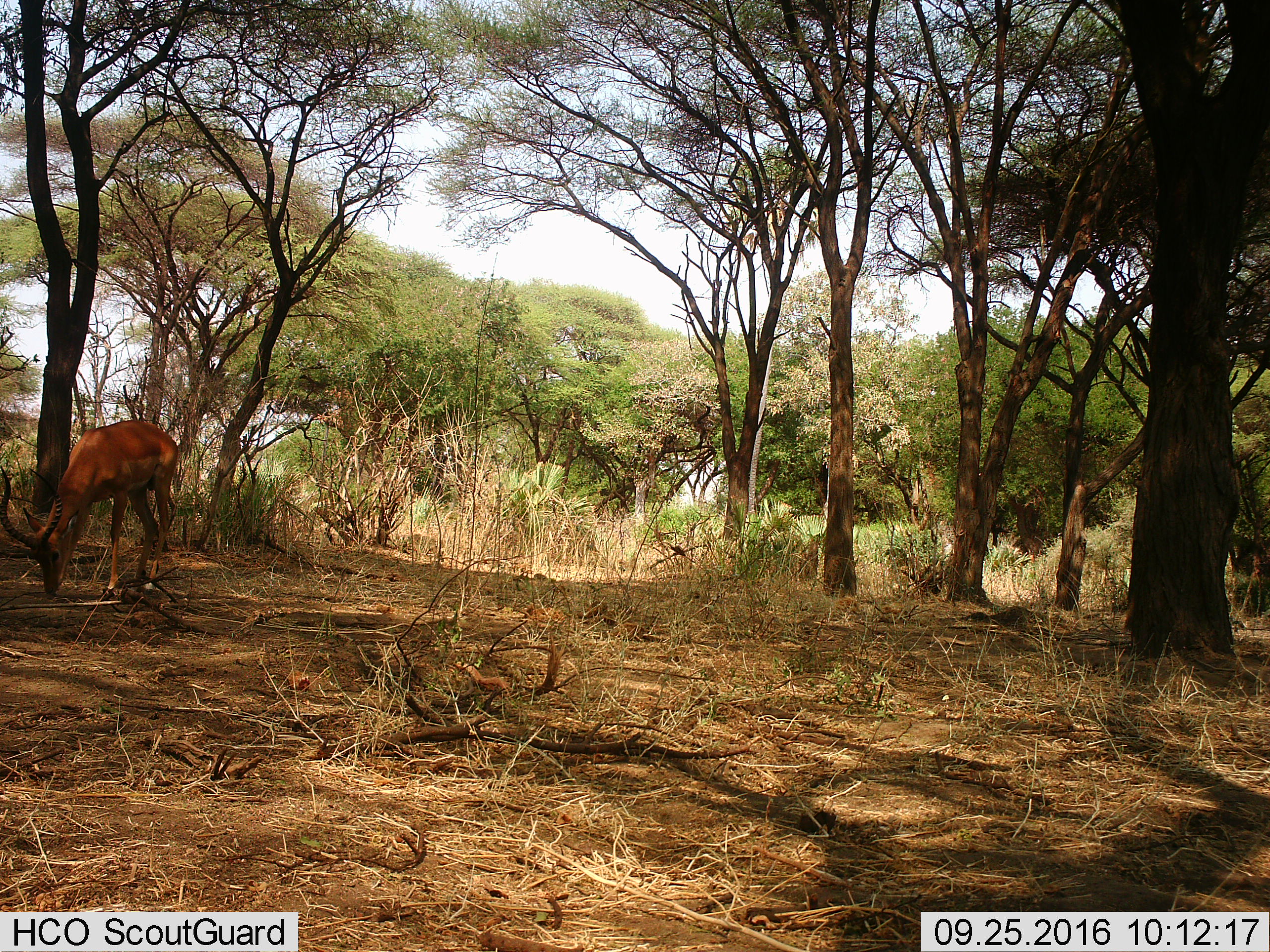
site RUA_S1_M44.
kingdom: Animalia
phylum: Chordata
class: Mammalia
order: Artiodactyla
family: Bovidae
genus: Aepyceros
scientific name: Aepyceros melampus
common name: impala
Impala (Aepyceros melampus), count 1. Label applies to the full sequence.